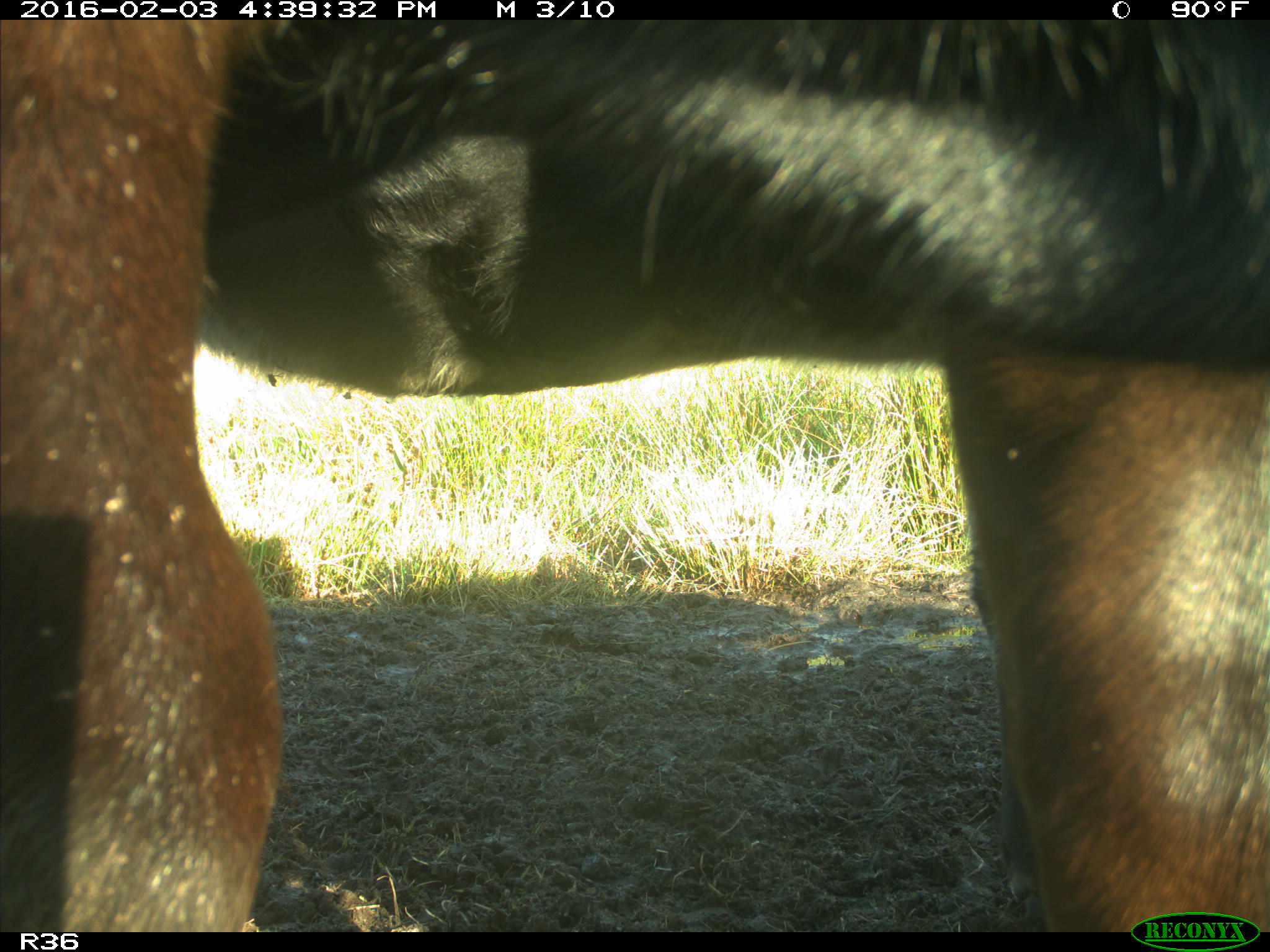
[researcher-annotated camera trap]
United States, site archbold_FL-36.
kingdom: Animalia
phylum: Chordata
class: Mammalia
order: Artiodactyla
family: Bovidae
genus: Bos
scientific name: Bos taurus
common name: domestic cow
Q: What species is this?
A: Bos taurus (domestic cow).